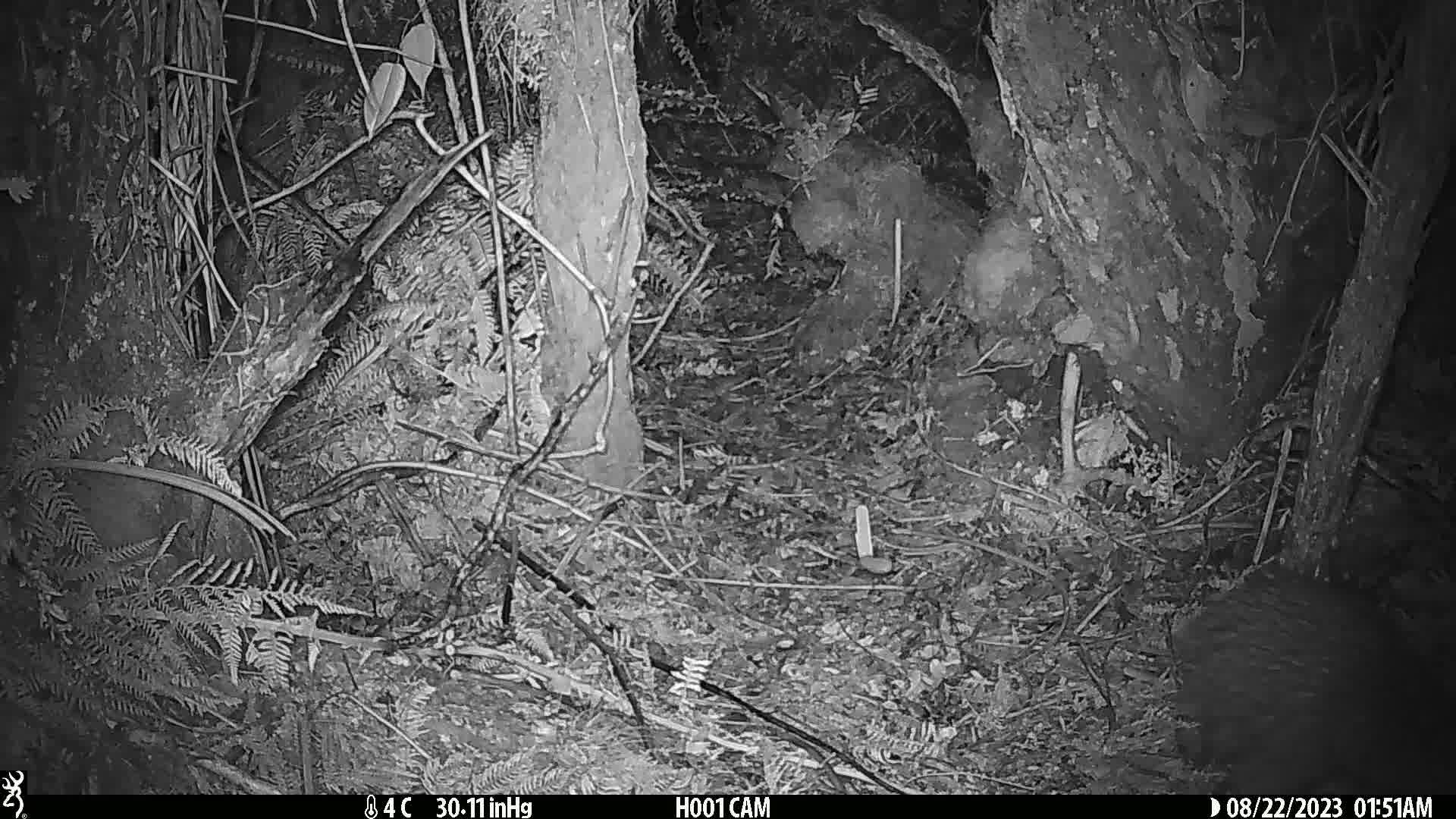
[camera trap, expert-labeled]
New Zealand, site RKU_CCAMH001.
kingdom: Animalia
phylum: Chordata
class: Aves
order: Apterygiformes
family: Apterygidae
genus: Apteryx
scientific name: Apteryx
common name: kiwi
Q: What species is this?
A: Kiwi (Apteryx).